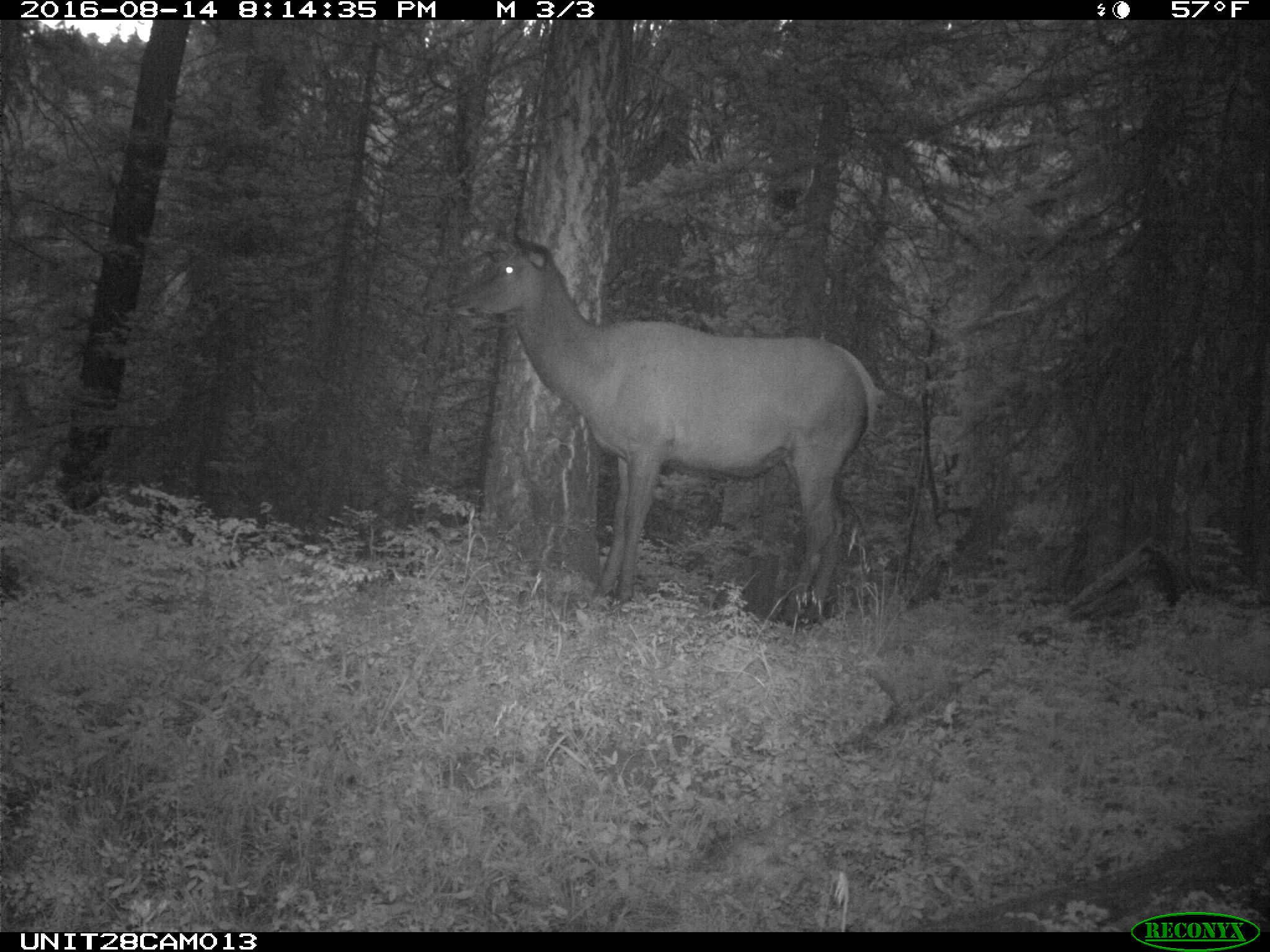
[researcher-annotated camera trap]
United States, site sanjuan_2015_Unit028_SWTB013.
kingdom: Animalia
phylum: Chordata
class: Mammalia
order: Artiodactyla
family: Cervidae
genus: Cervus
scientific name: Cervus elaphus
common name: red deer